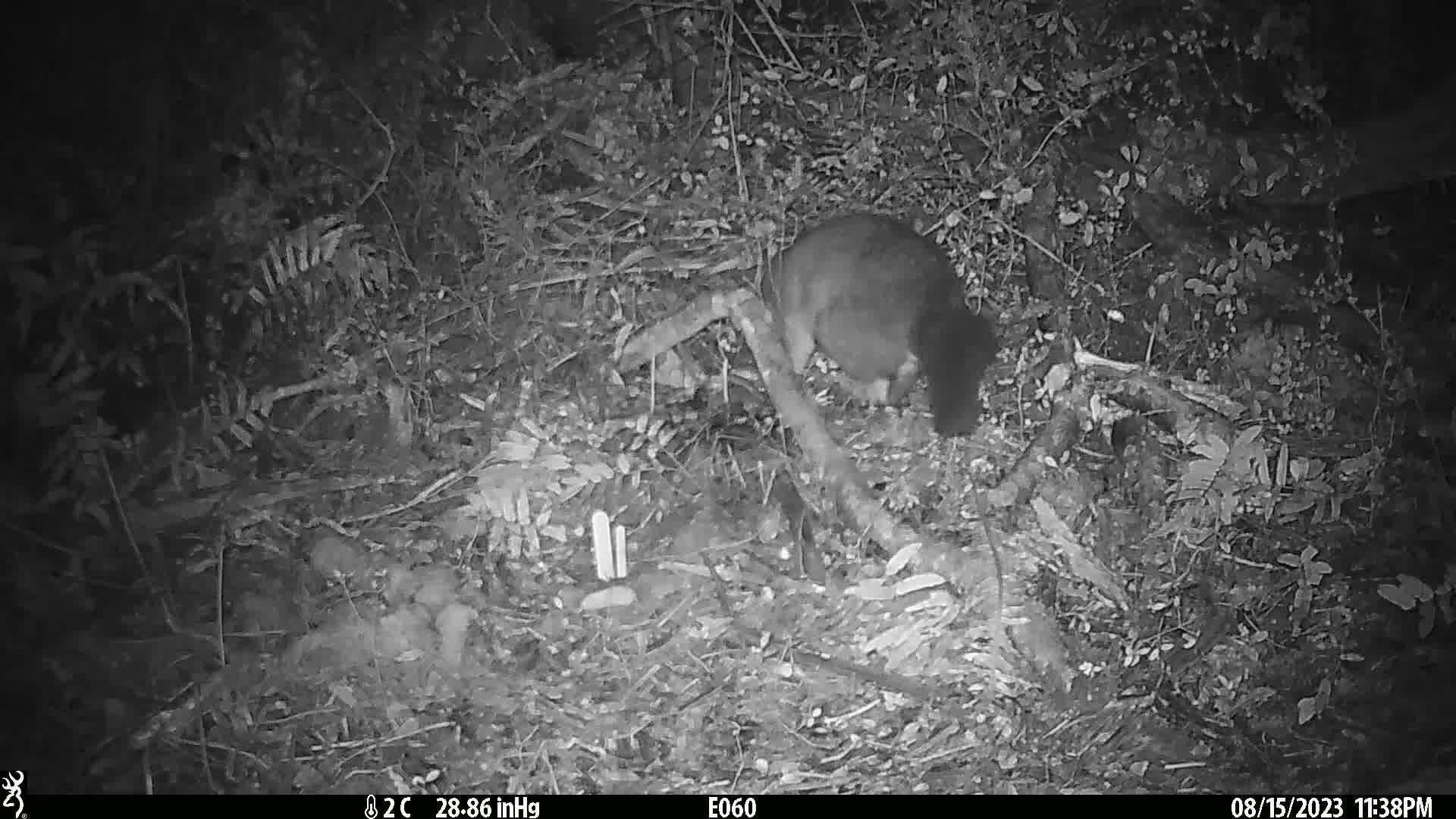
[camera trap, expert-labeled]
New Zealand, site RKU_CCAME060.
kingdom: Animalia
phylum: Chordata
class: Mammalia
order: Diprotodontia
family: Phalangeridae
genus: Trichosurus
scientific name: Trichosurus vulpecula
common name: common brushtail possum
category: possum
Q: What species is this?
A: Possum (common brushtail possum) (Trichosurus vulpecula).